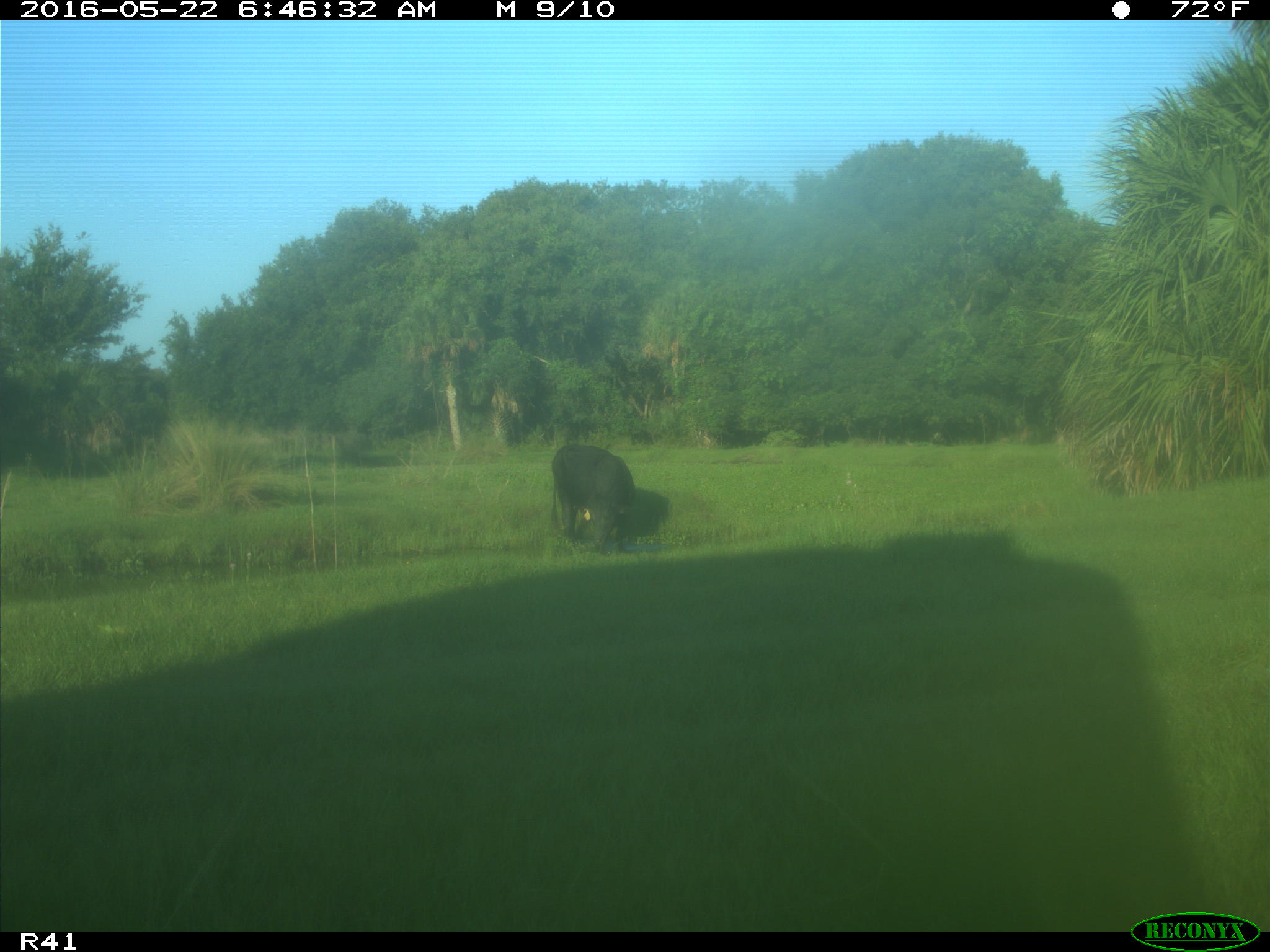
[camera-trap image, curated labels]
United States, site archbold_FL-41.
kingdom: Animalia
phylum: Chordata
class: Mammalia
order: Artiodactyla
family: Bovidae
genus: Bos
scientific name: Bos taurus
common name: domestic cow